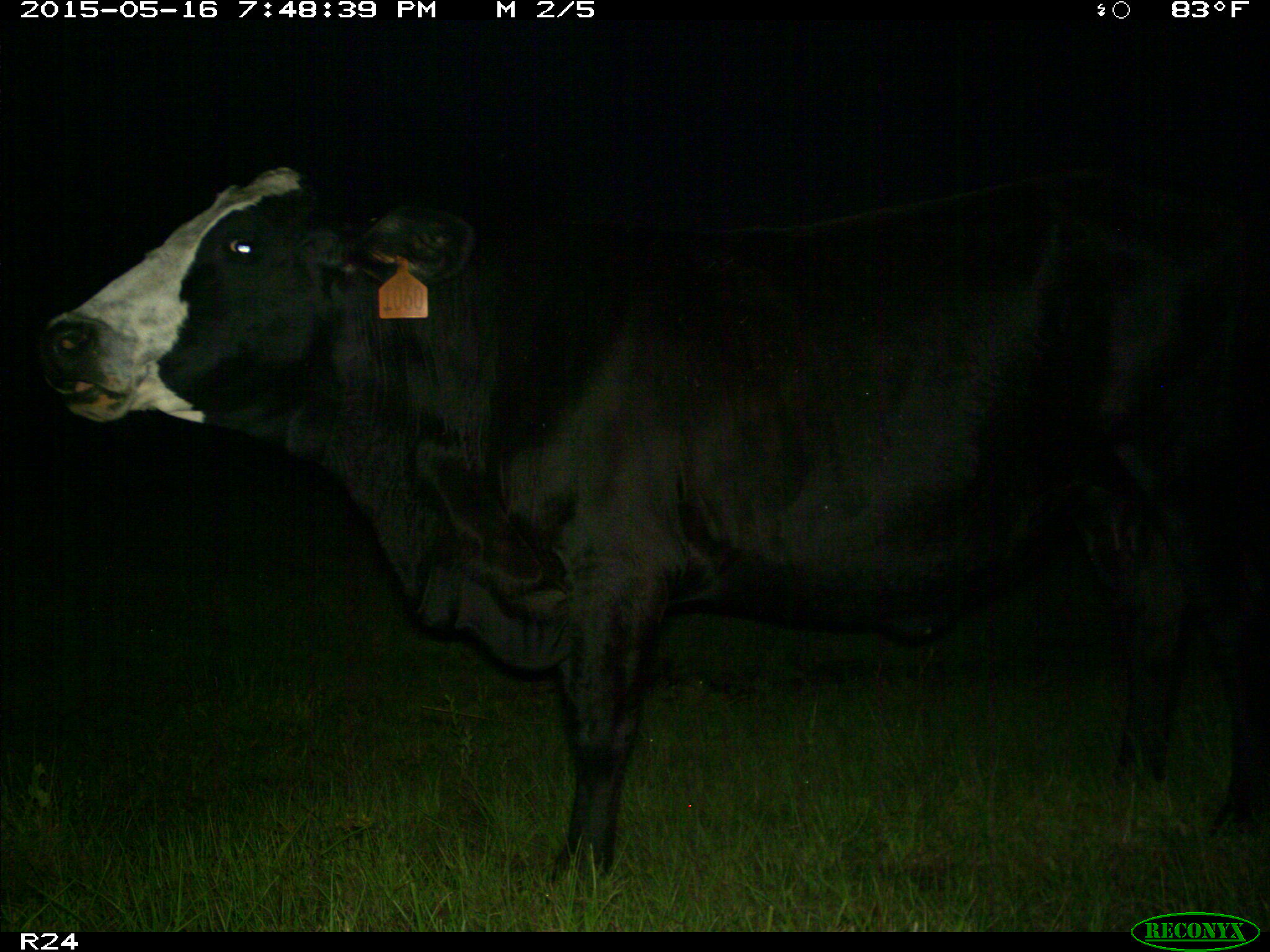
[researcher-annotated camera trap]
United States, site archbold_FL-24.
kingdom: Animalia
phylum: Chordata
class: Mammalia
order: Artiodactyla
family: Bovidae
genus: Bos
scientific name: Bos taurus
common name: domestic cow